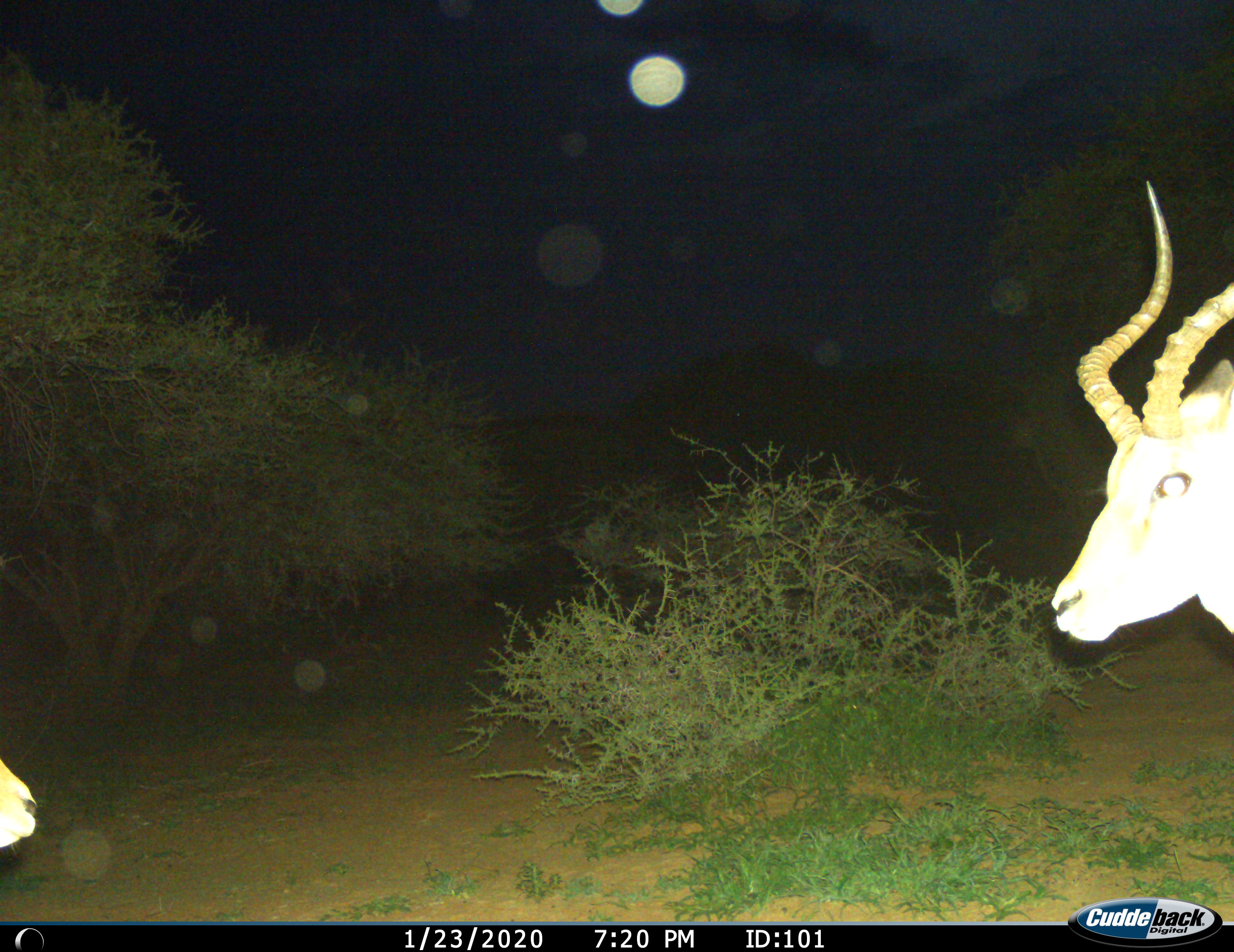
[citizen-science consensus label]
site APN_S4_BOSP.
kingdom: Animalia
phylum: Chordata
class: Mammalia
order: Artiodactyla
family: Bovidae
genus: Aepyceros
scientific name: Aepyceros melampus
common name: impala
Impala (Aepyceros melampus), count 2. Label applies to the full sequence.